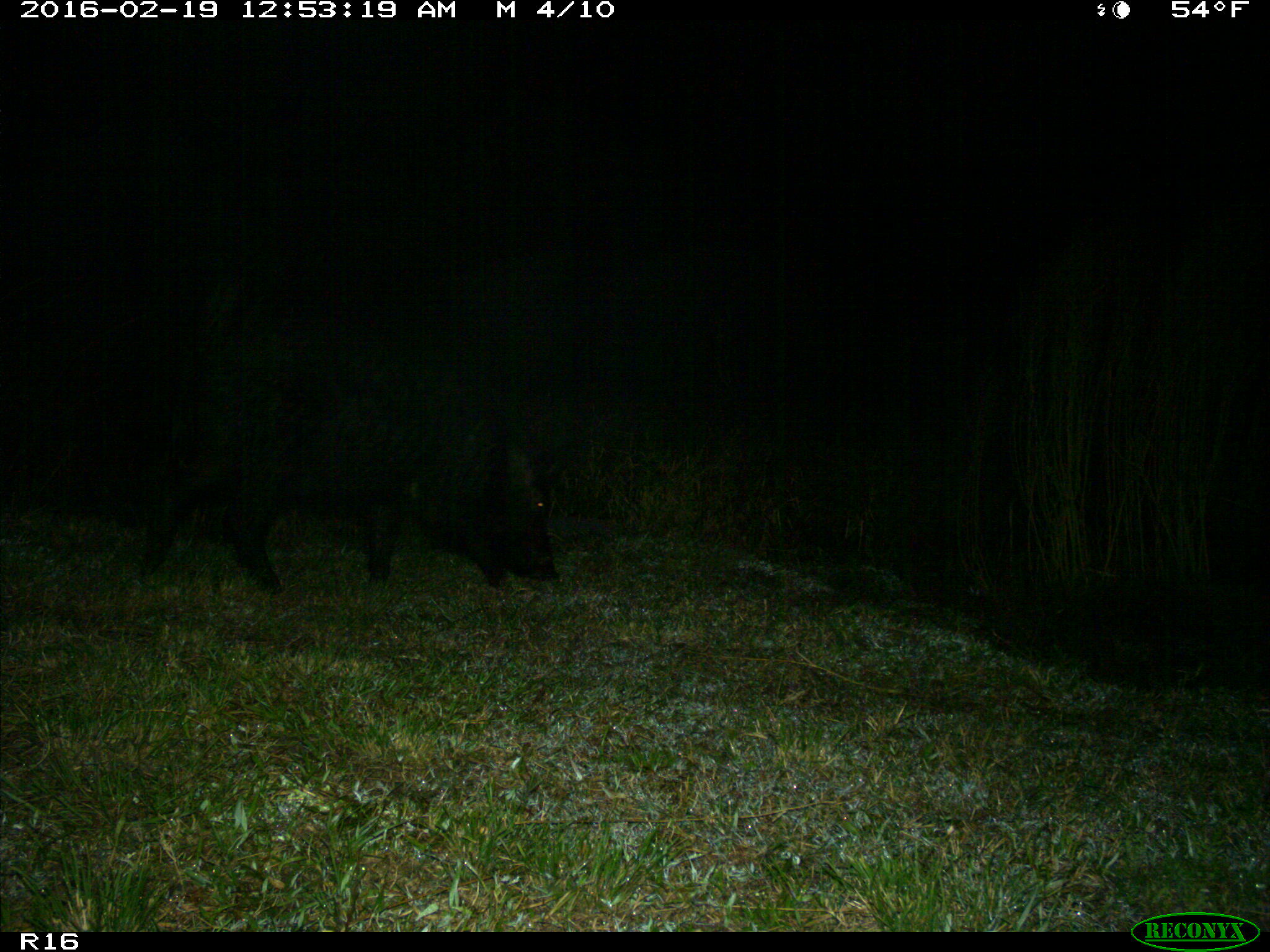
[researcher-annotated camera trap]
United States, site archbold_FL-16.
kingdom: Animalia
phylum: Chordata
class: Mammalia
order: Artiodactyla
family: Suidae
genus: Sus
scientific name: Sus scrofa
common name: wild boar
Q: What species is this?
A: Sus scrofa (wild boar).